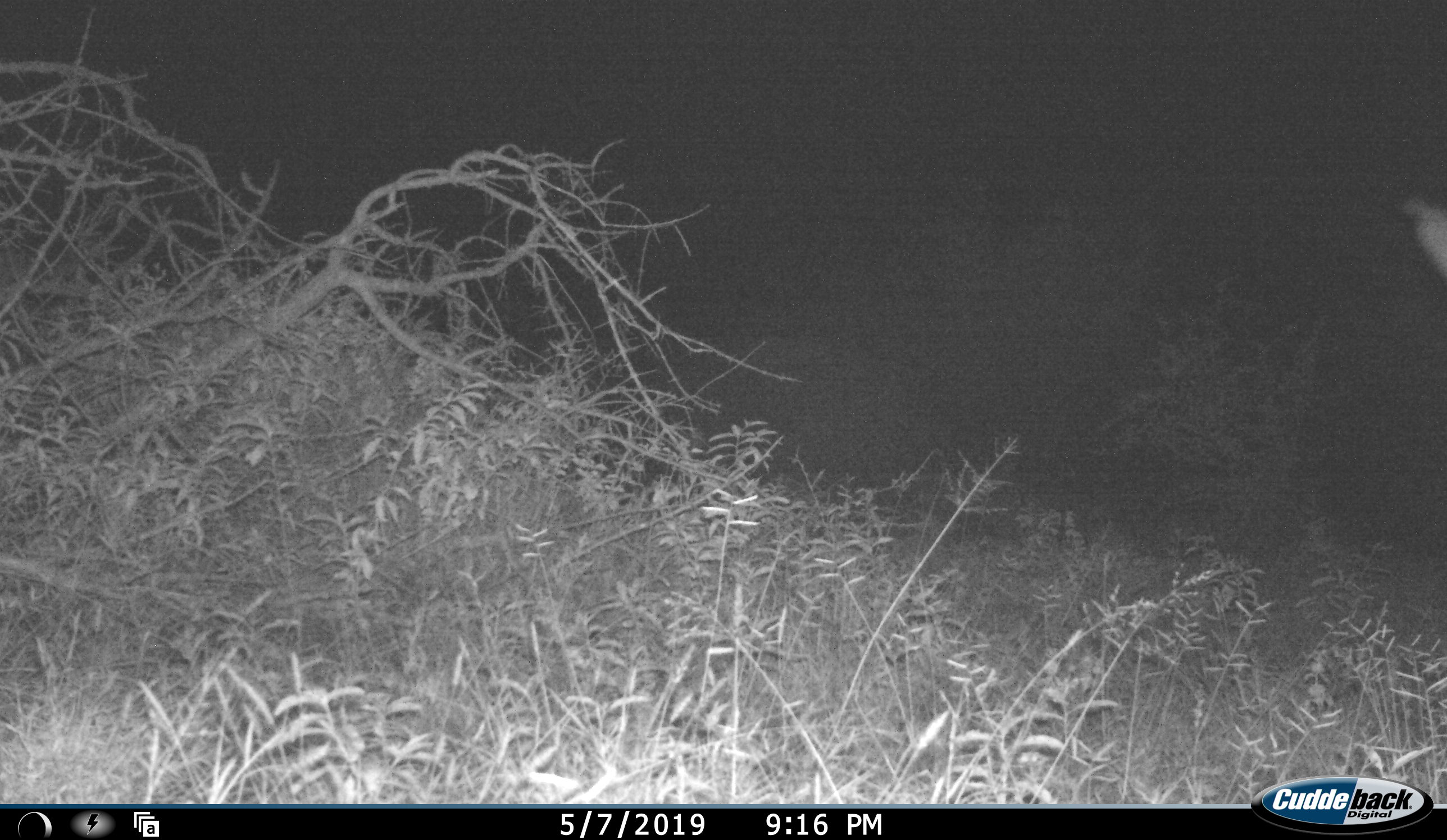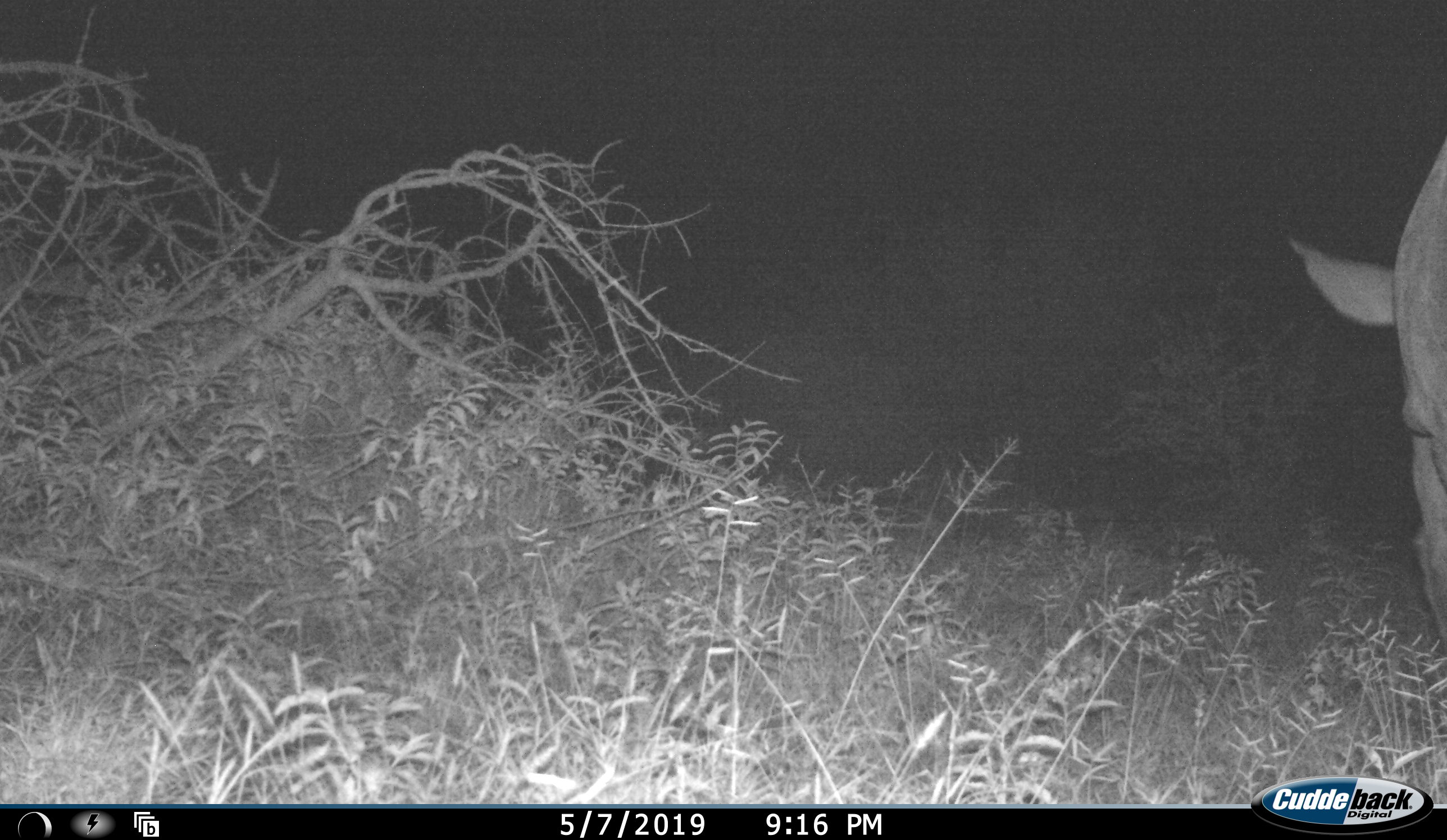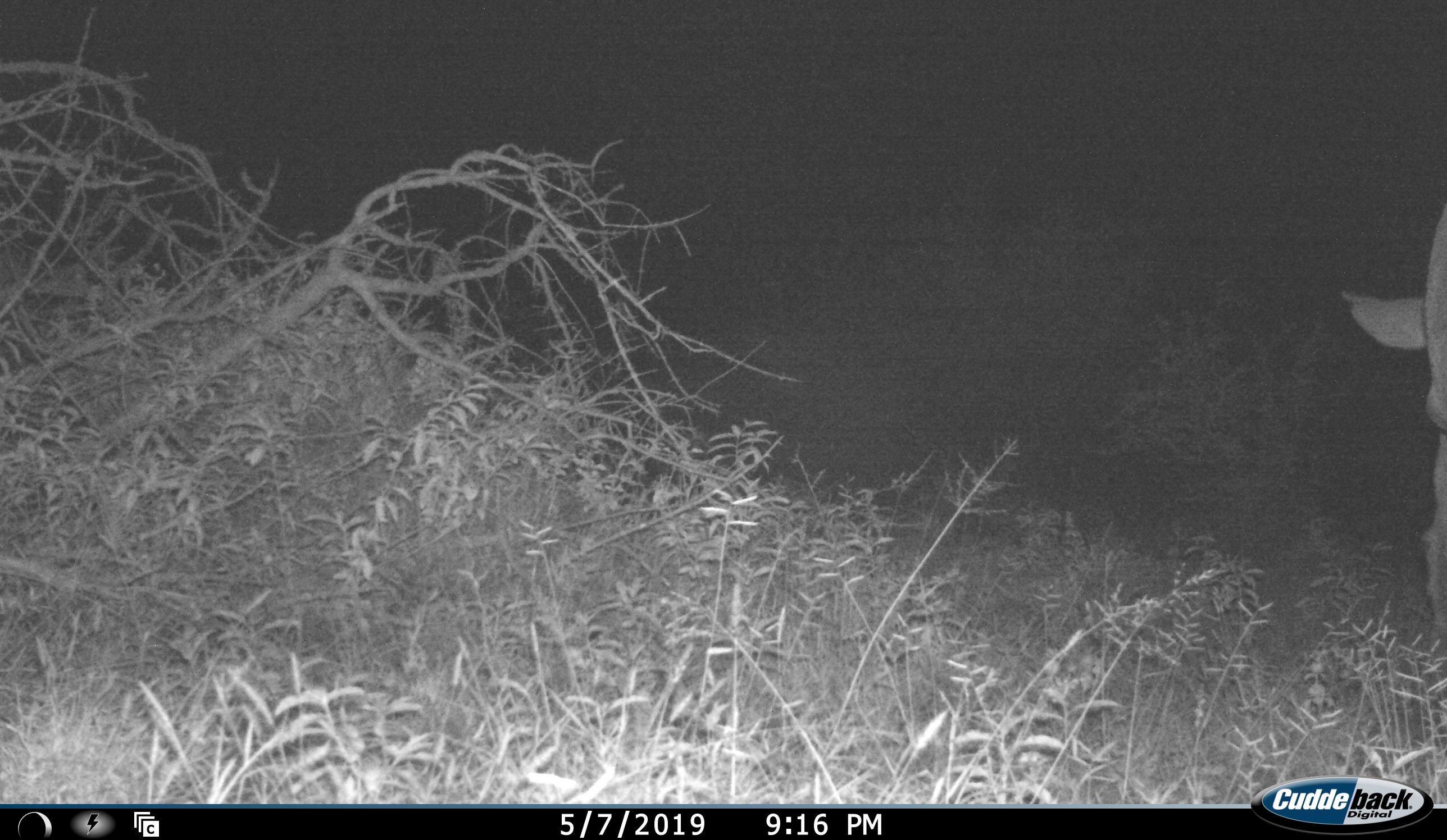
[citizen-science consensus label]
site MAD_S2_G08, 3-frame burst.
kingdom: Animalia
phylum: Chordata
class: Mammalia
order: Perissodactyla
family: Rhinocerotidae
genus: Diceros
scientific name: Diceros bicornis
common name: black rhinoceros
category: rhinocerosblack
Rhinocerosblack (black rhinoceros) (Diceros bicornis), count 1. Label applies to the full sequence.